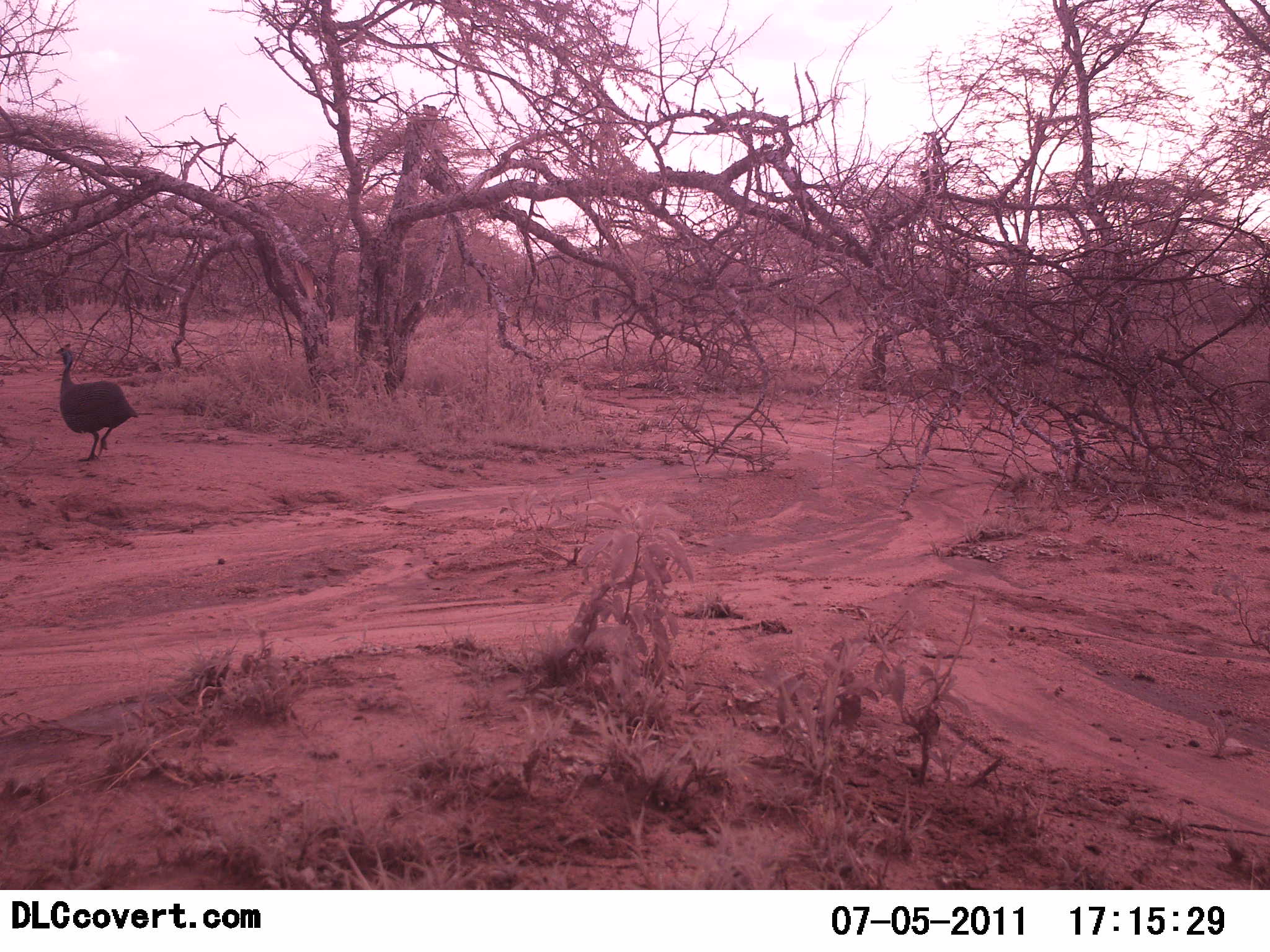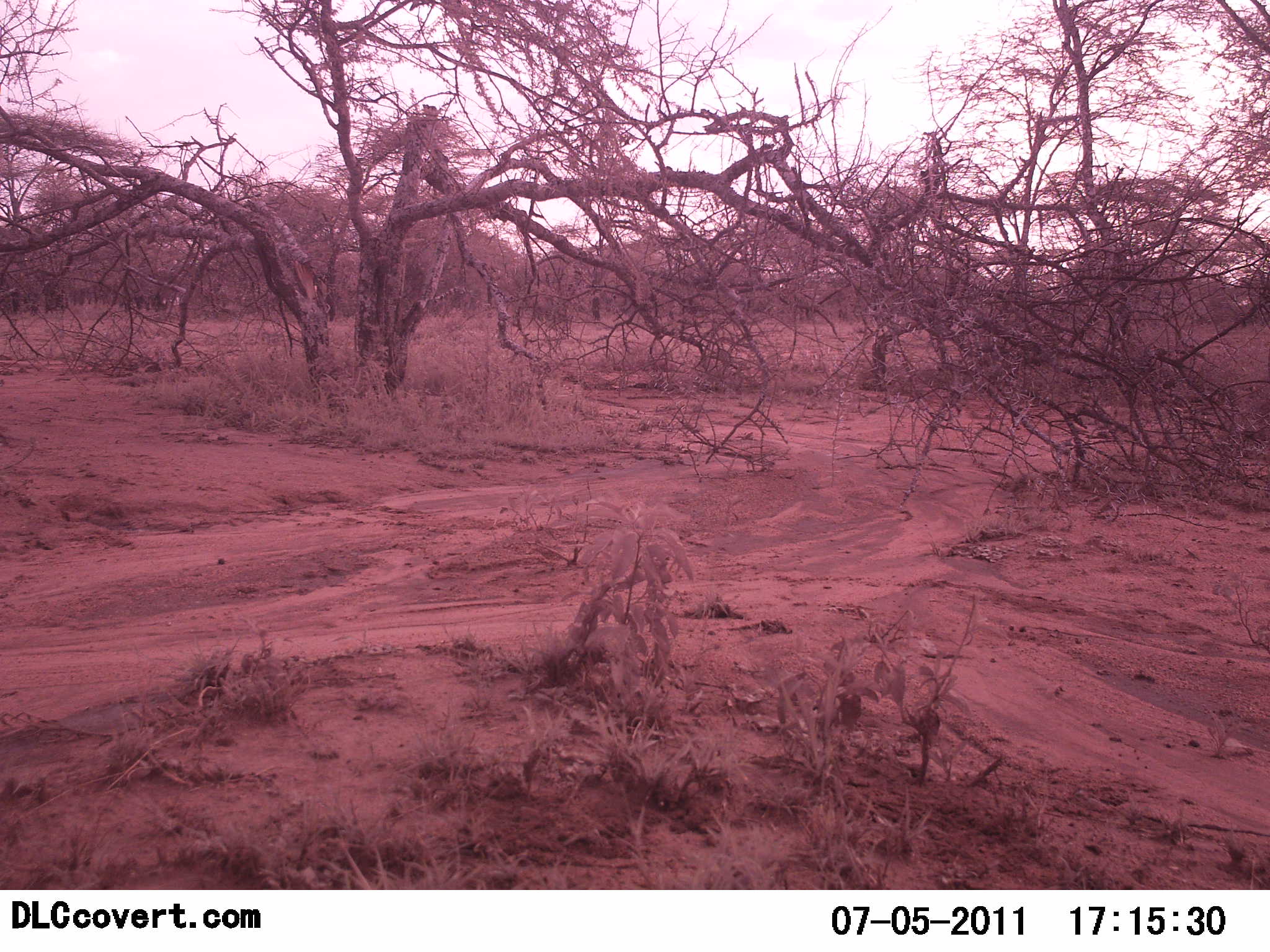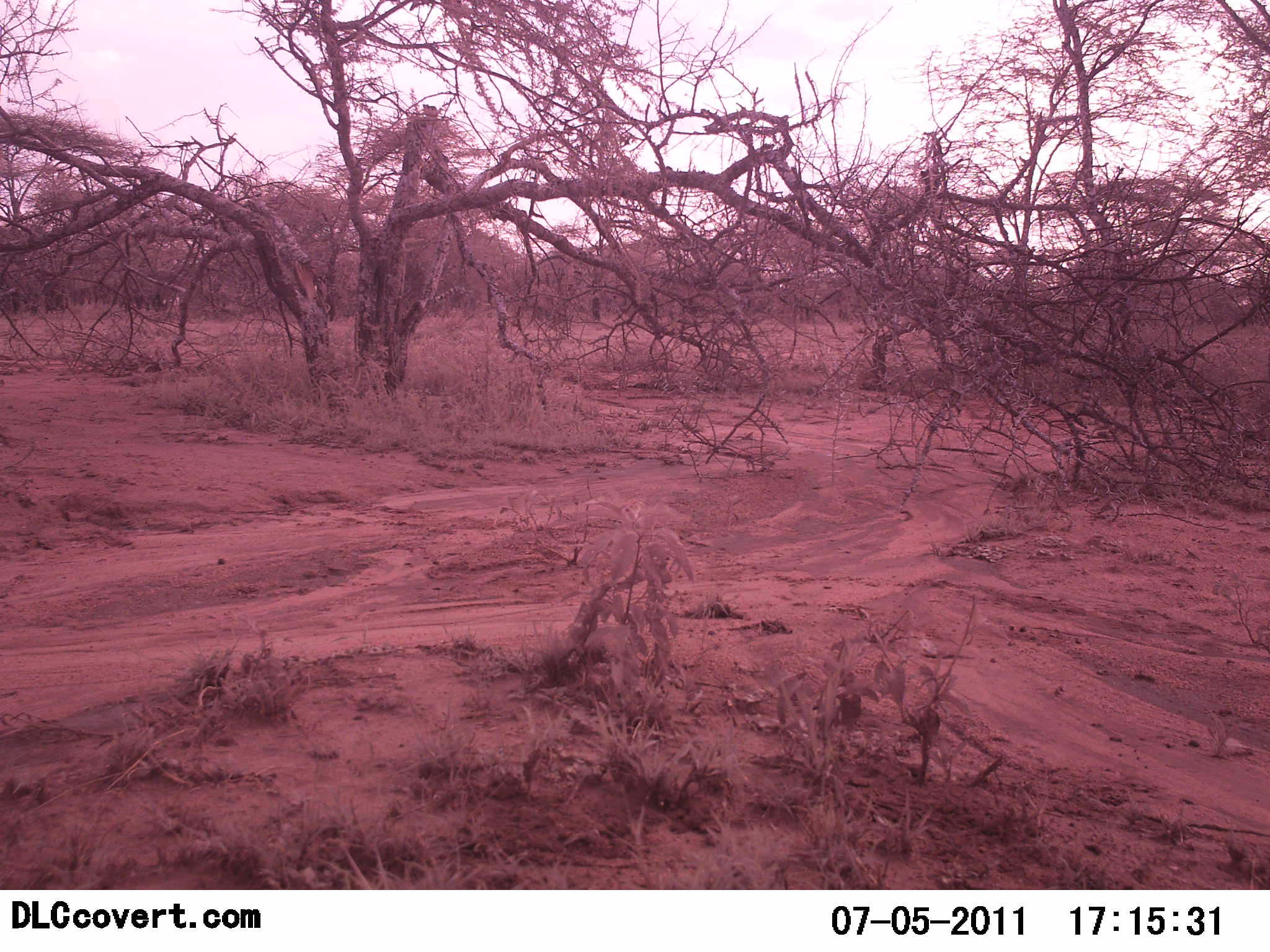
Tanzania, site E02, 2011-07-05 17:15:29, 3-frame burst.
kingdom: Animalia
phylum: Chordata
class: Aves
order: Galliformes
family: Numididae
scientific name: Numididae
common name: guinea fowl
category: guineafowl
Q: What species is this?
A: Guineafowl (guinea fowl) (Numididae).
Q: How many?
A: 1.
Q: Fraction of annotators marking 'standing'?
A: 0%.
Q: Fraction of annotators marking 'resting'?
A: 0%.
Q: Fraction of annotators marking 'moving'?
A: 100%.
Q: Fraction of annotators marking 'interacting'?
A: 0%.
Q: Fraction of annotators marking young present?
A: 0%.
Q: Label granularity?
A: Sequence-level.